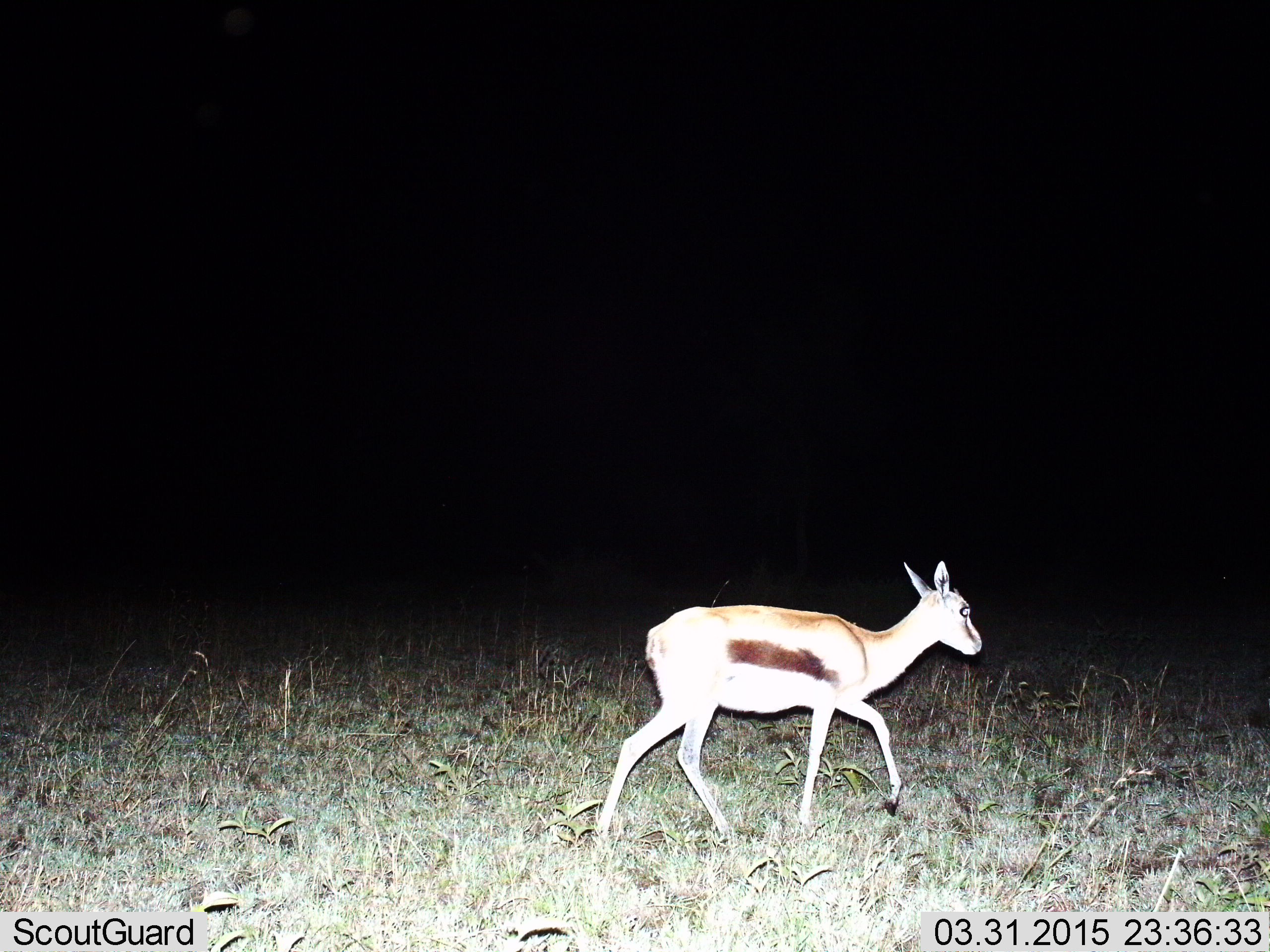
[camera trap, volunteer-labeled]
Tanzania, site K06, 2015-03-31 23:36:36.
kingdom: Animalia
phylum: Chordata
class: Mammalia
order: Artiodactyla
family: Bovidae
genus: Eudorcas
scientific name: Eudorcas thomsonii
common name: thomson's gazelle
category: gazellethomsons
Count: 1.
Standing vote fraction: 0%.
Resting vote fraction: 0%.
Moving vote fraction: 100%.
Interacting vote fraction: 0%.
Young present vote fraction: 10%.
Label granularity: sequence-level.